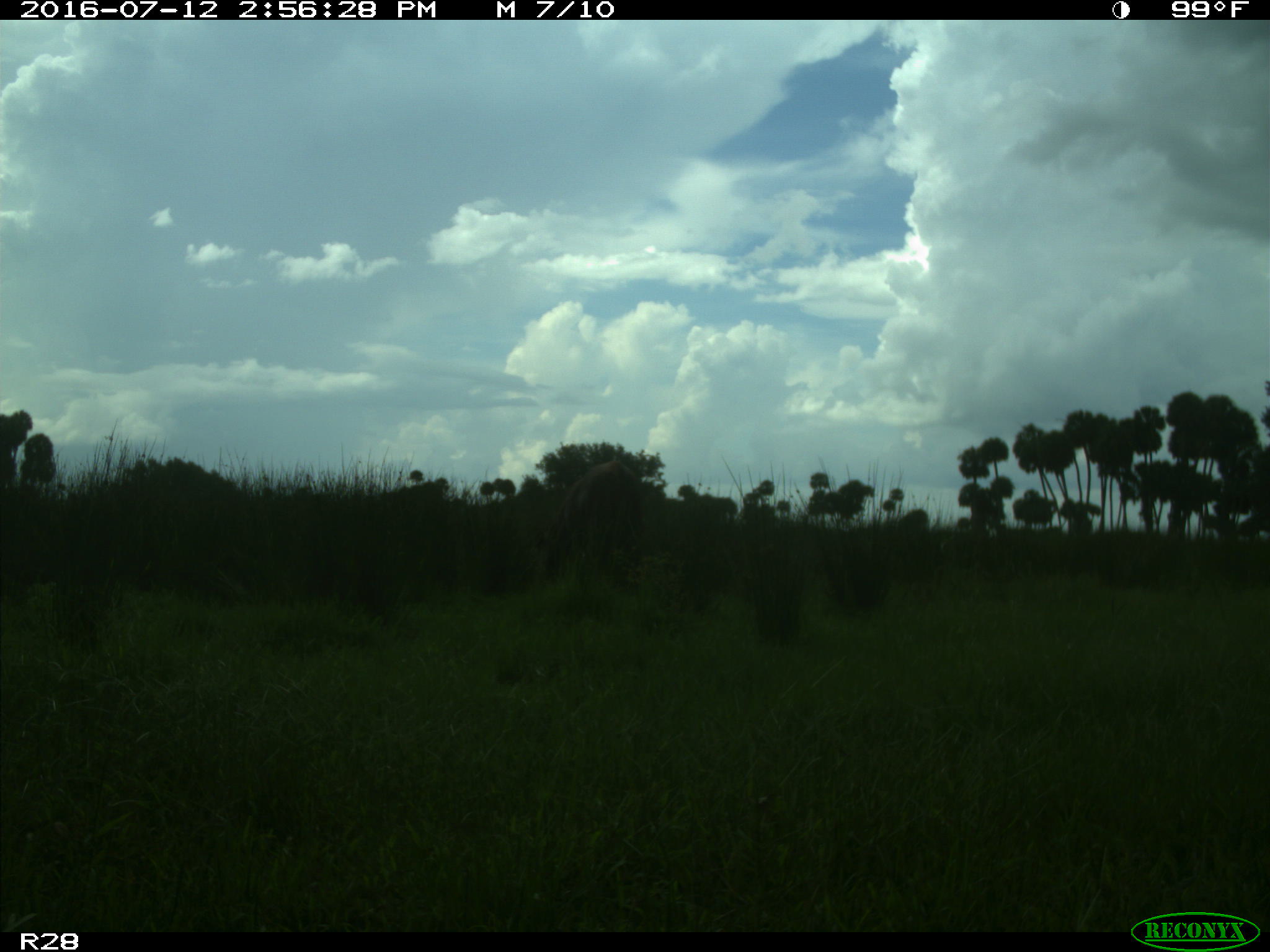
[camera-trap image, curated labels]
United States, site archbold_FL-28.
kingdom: Animalia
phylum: Chordata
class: Mammalia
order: Artiodactyla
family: Bovidae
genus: Bos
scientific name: Bos taurus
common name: domestic cow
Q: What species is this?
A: Bos taurus (domestic cow).